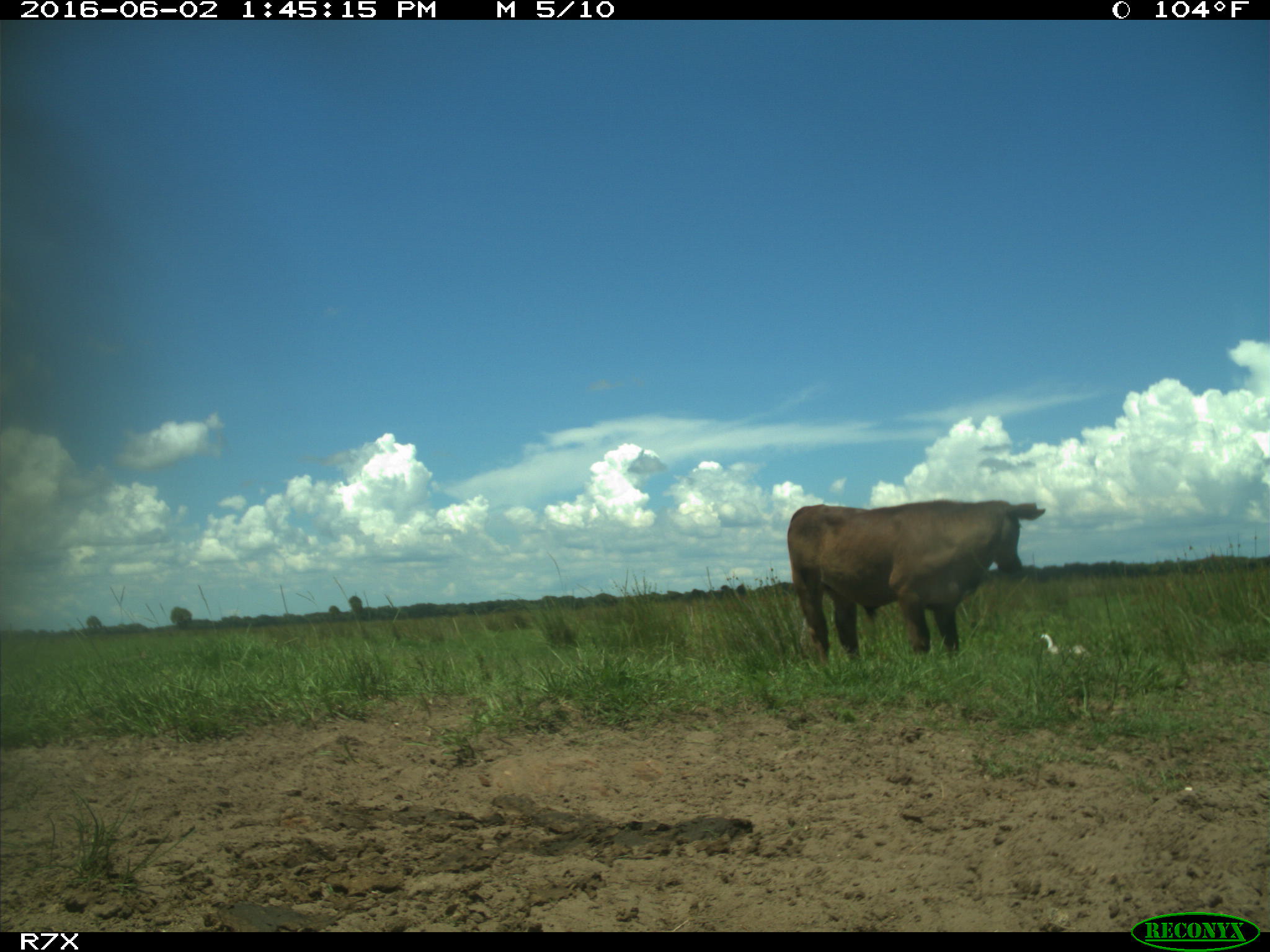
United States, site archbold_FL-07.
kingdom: Animalia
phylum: Chordata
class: Mammalia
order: Artiodactyla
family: Bovidae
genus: Bos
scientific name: Bos taurus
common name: domestic cow